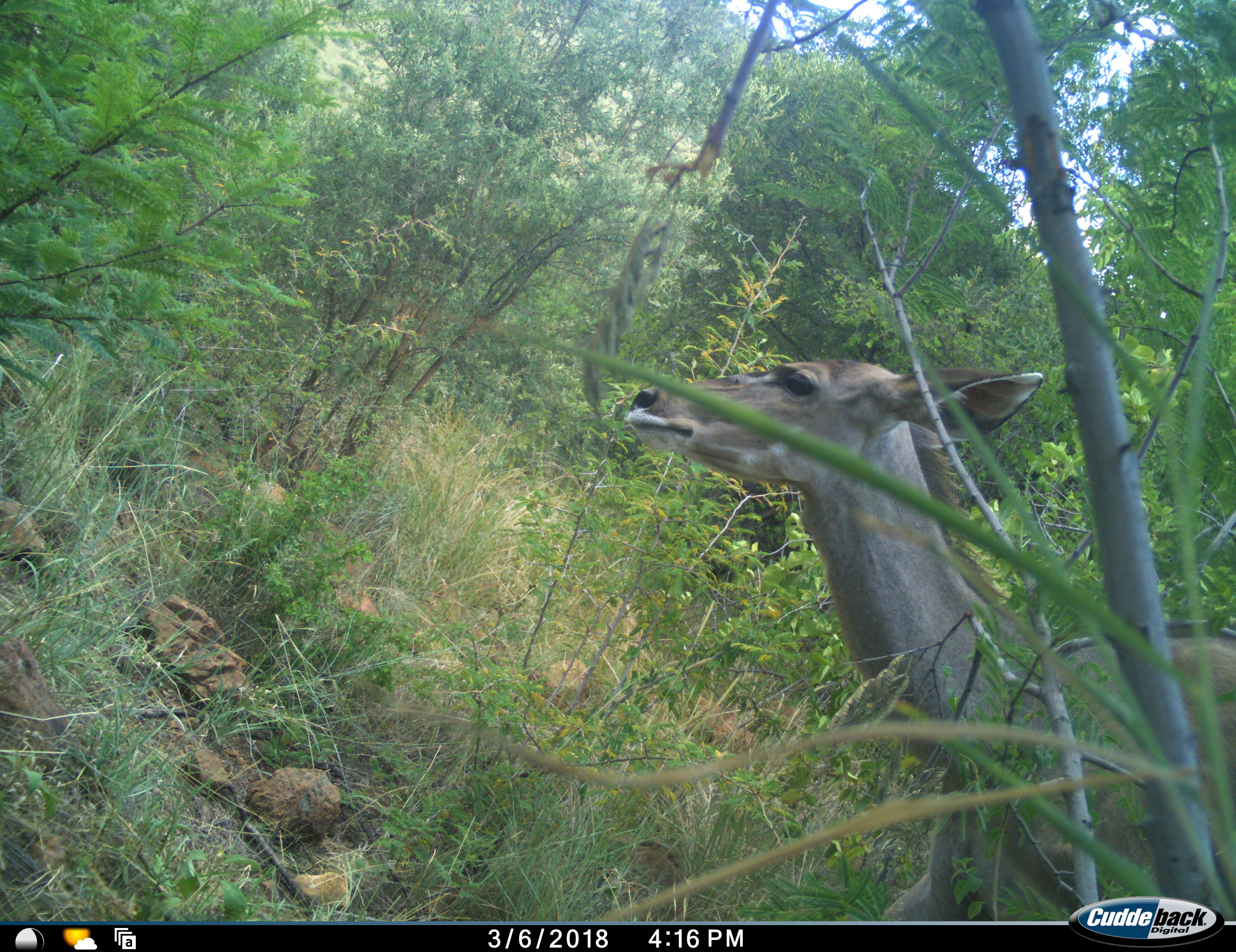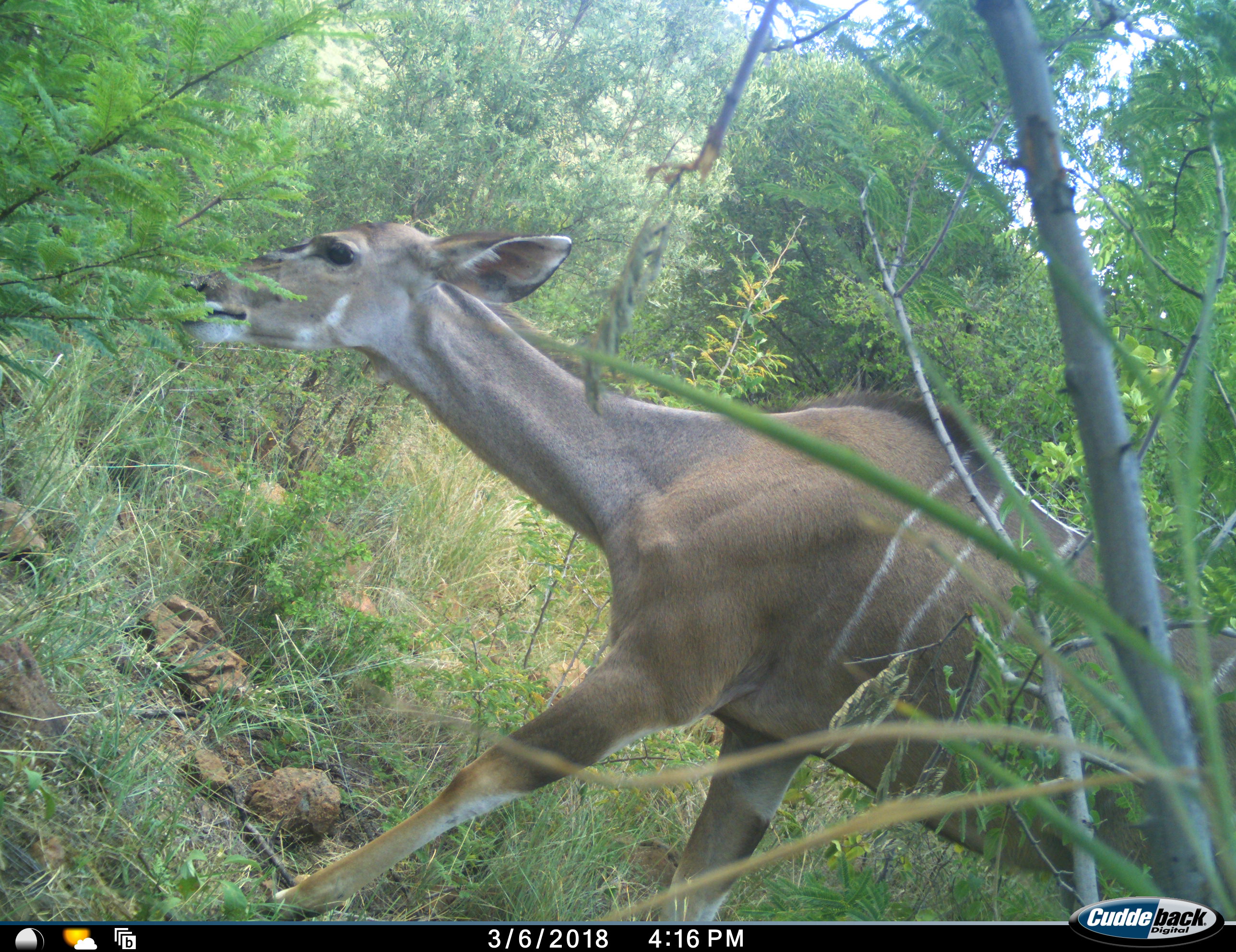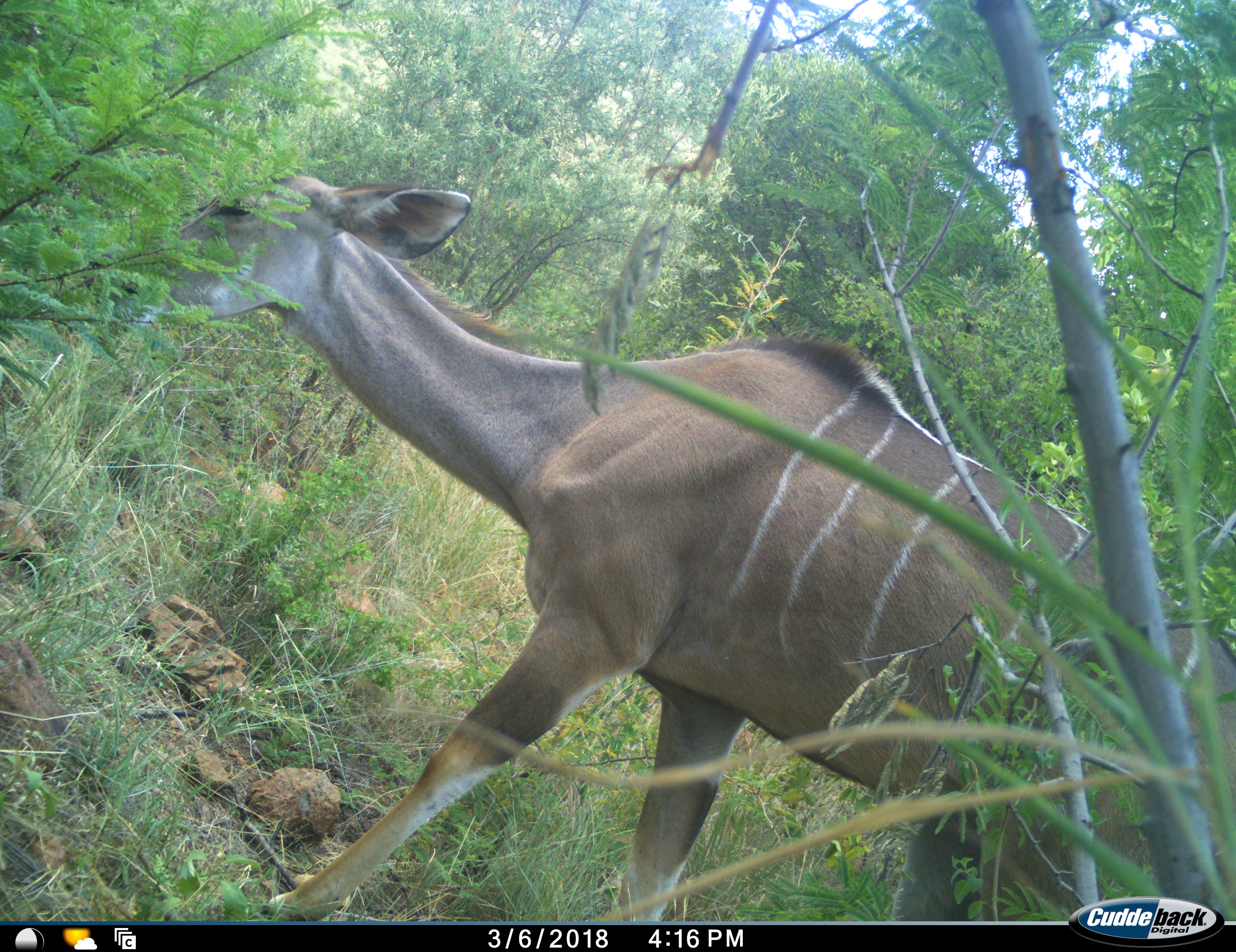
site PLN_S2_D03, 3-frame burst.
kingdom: Animalia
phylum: Chordata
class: Mammalia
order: Artiodactyla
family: Bovidae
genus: Tragelaphus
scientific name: Tragelaphus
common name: kudu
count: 1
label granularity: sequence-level